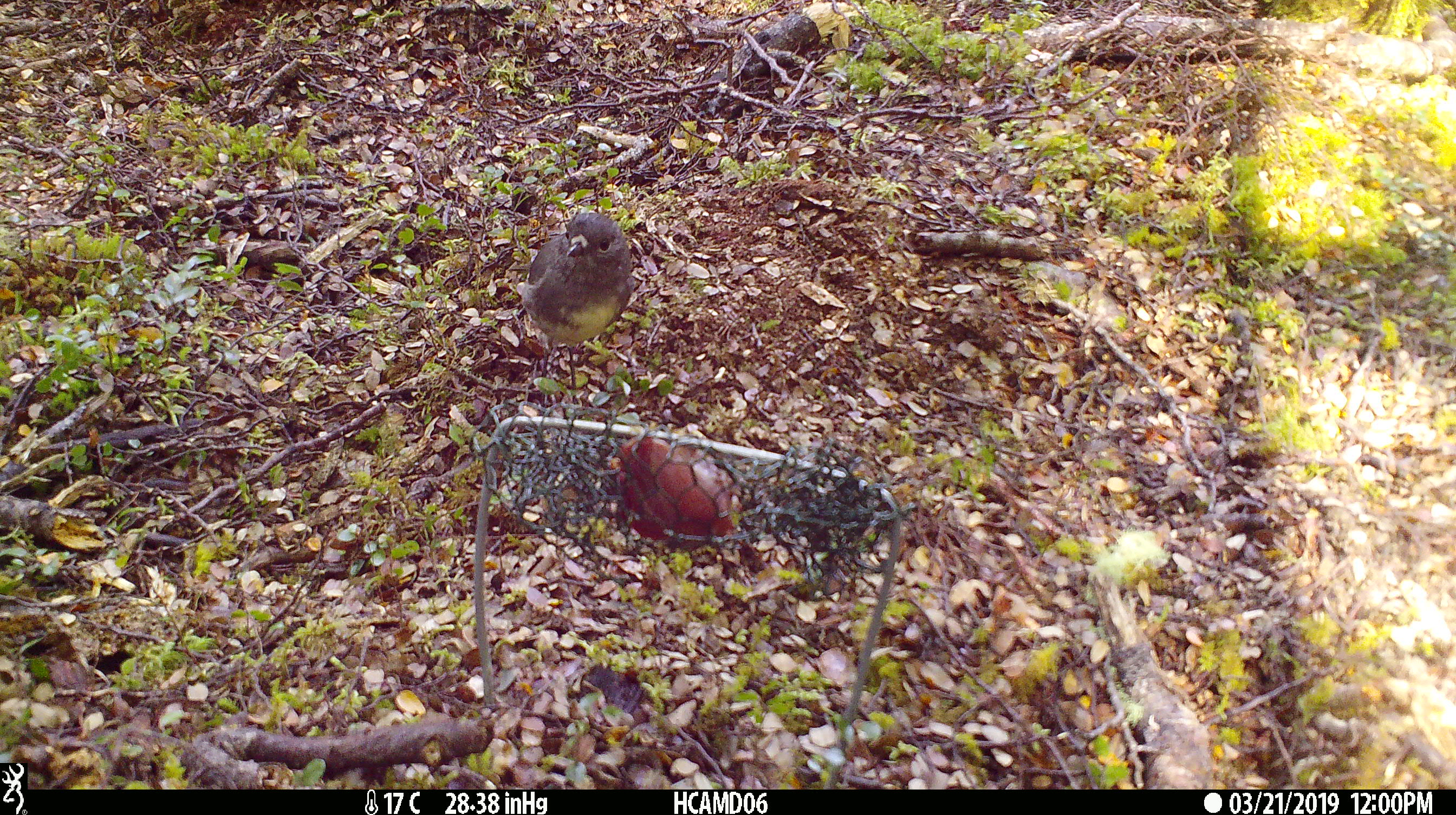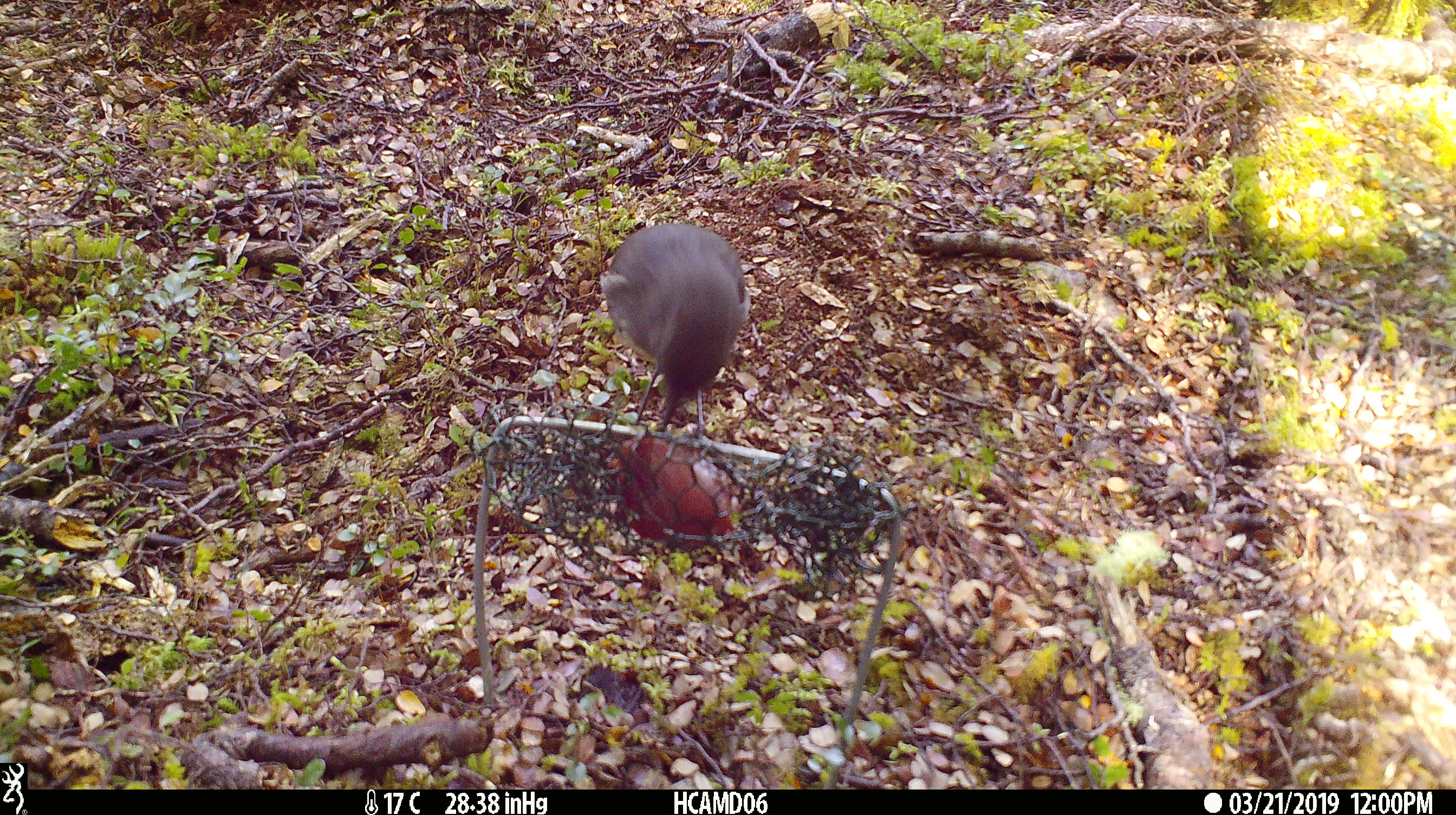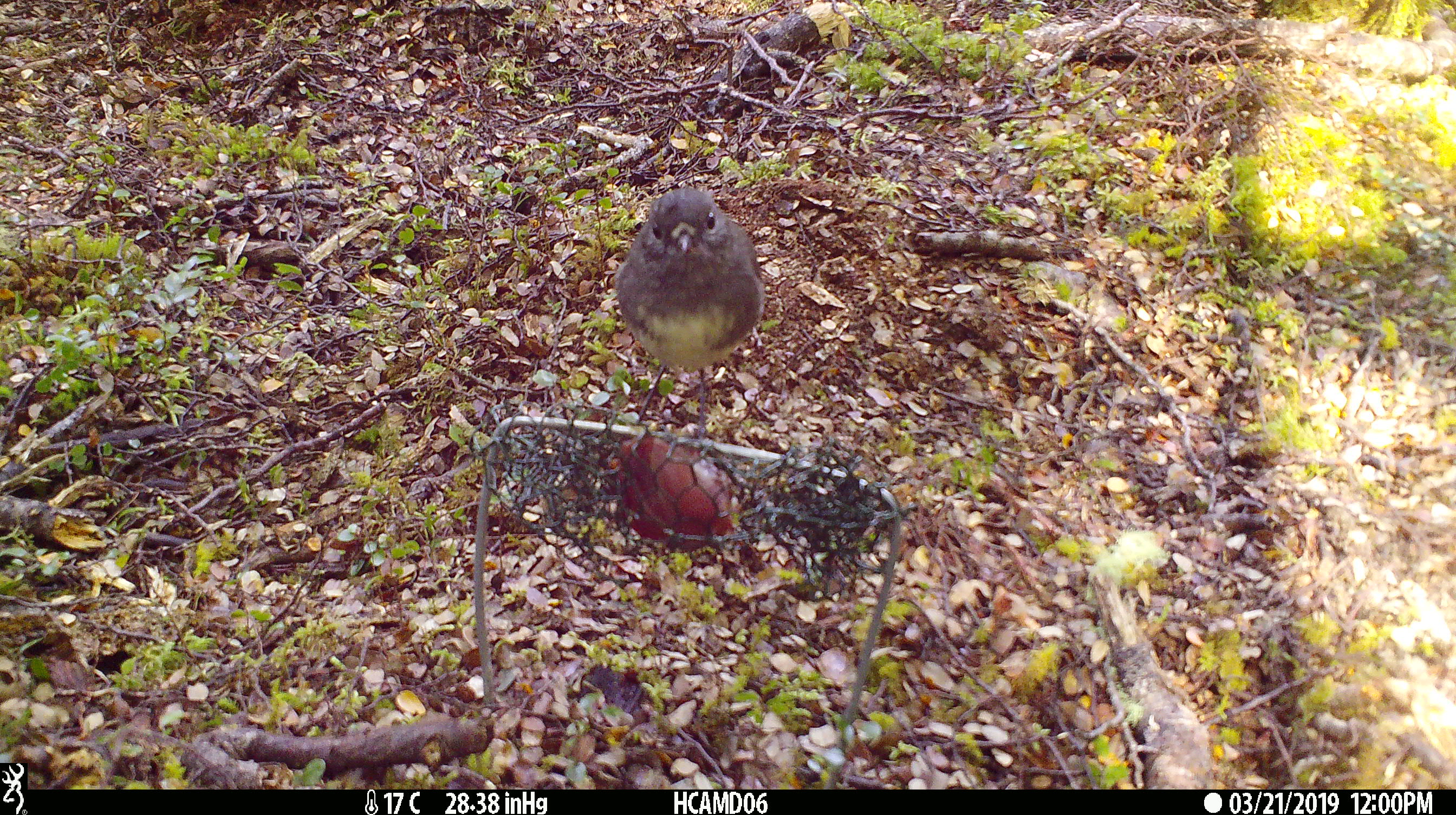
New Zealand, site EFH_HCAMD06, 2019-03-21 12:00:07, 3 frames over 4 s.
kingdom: Animalia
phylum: Chordata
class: Aves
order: Passeriformes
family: Petroicidae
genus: Petroica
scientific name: Petroica australis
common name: new zealand robin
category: robin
Robin (new zealand robin) (Petroica australis).